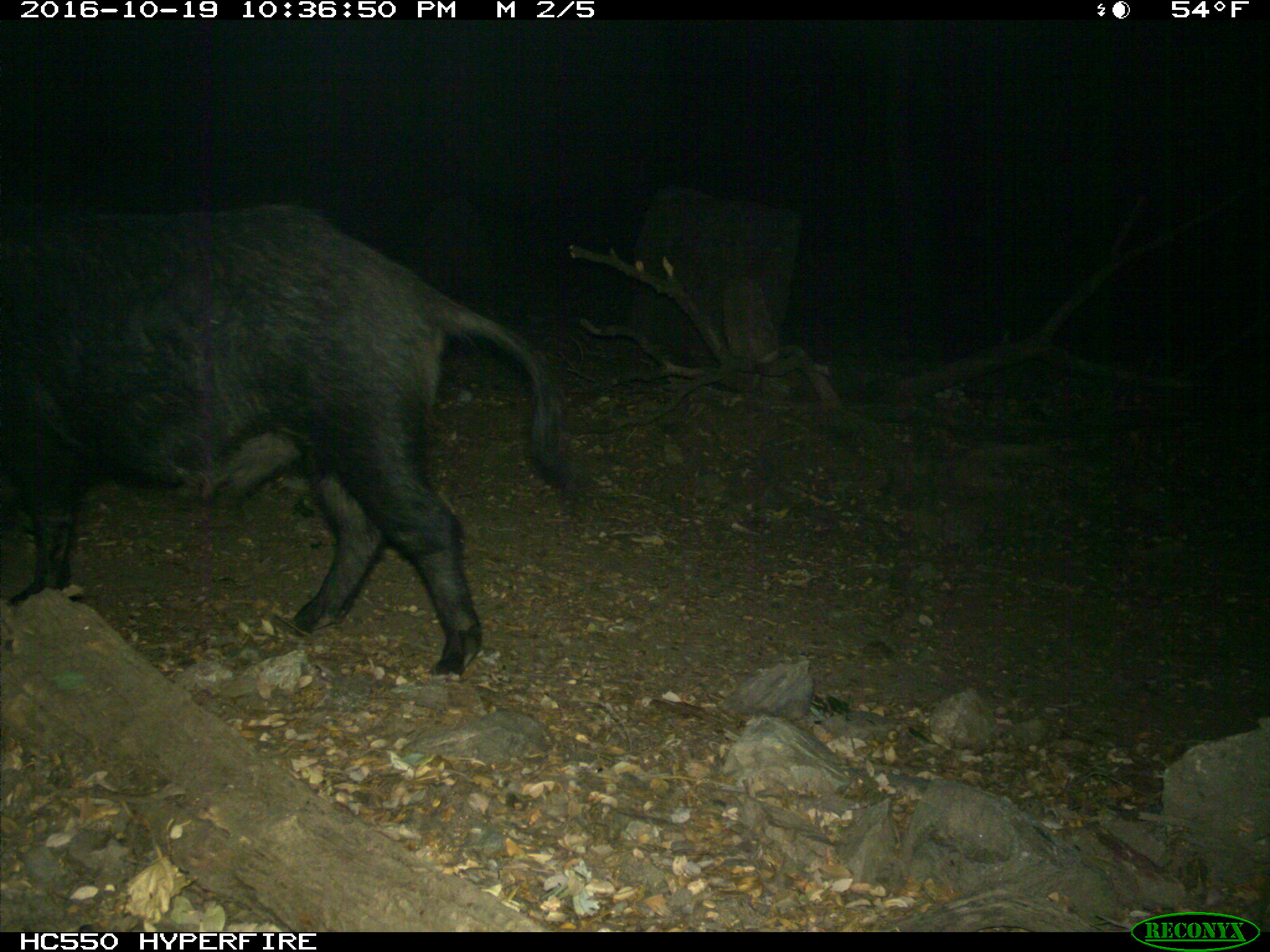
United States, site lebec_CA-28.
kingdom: Animalia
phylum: Chordata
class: Mammalia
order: Artiodactyla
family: Suidae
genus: Sus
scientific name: Sus scrofa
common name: wild boar